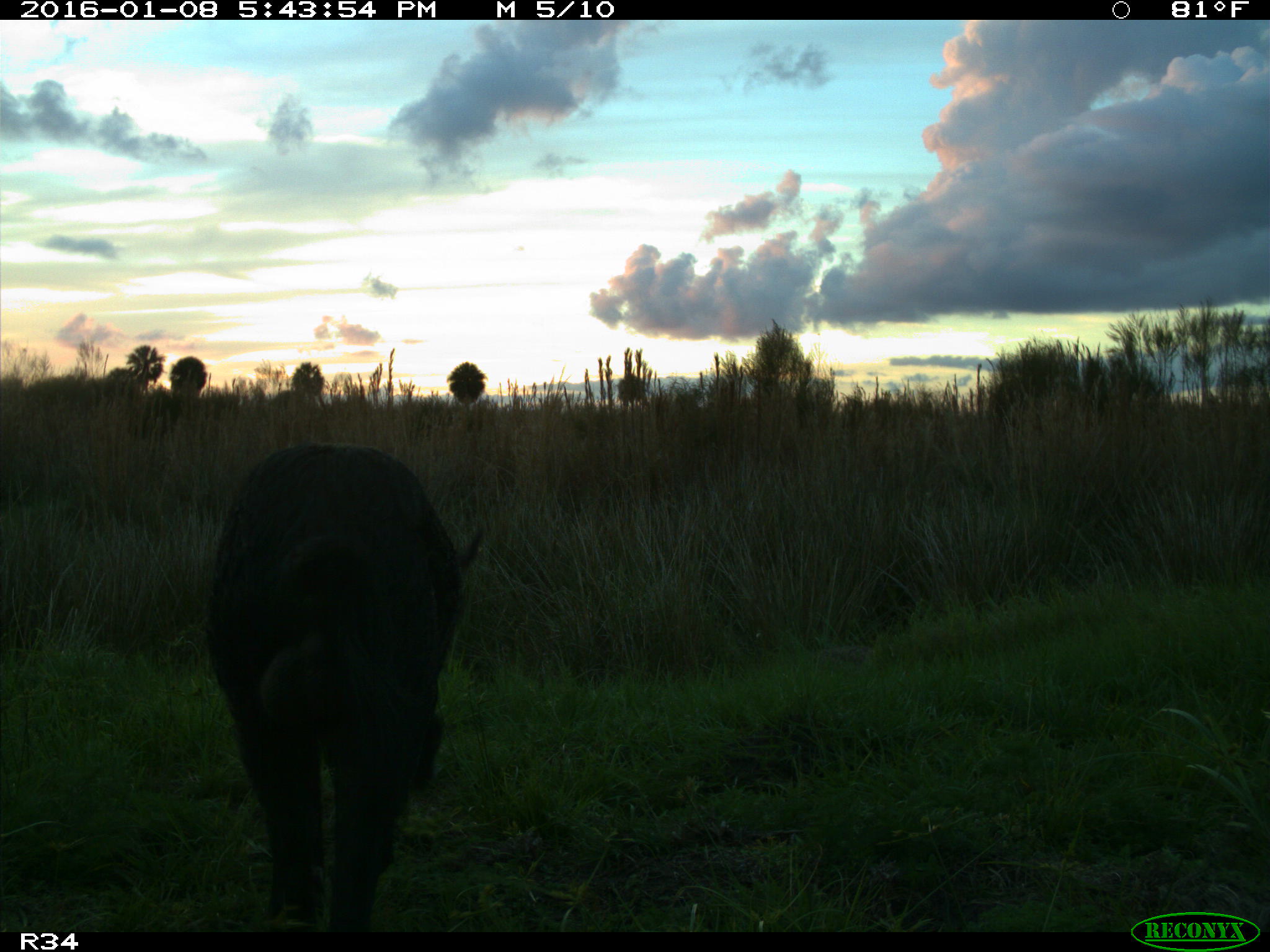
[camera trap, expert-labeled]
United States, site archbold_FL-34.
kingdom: Animalia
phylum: Chordata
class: Mammalia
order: Artiodactyla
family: Suidae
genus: Sus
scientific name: Sus scrofa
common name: wild boar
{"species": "Sus scrofa (wild boar)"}